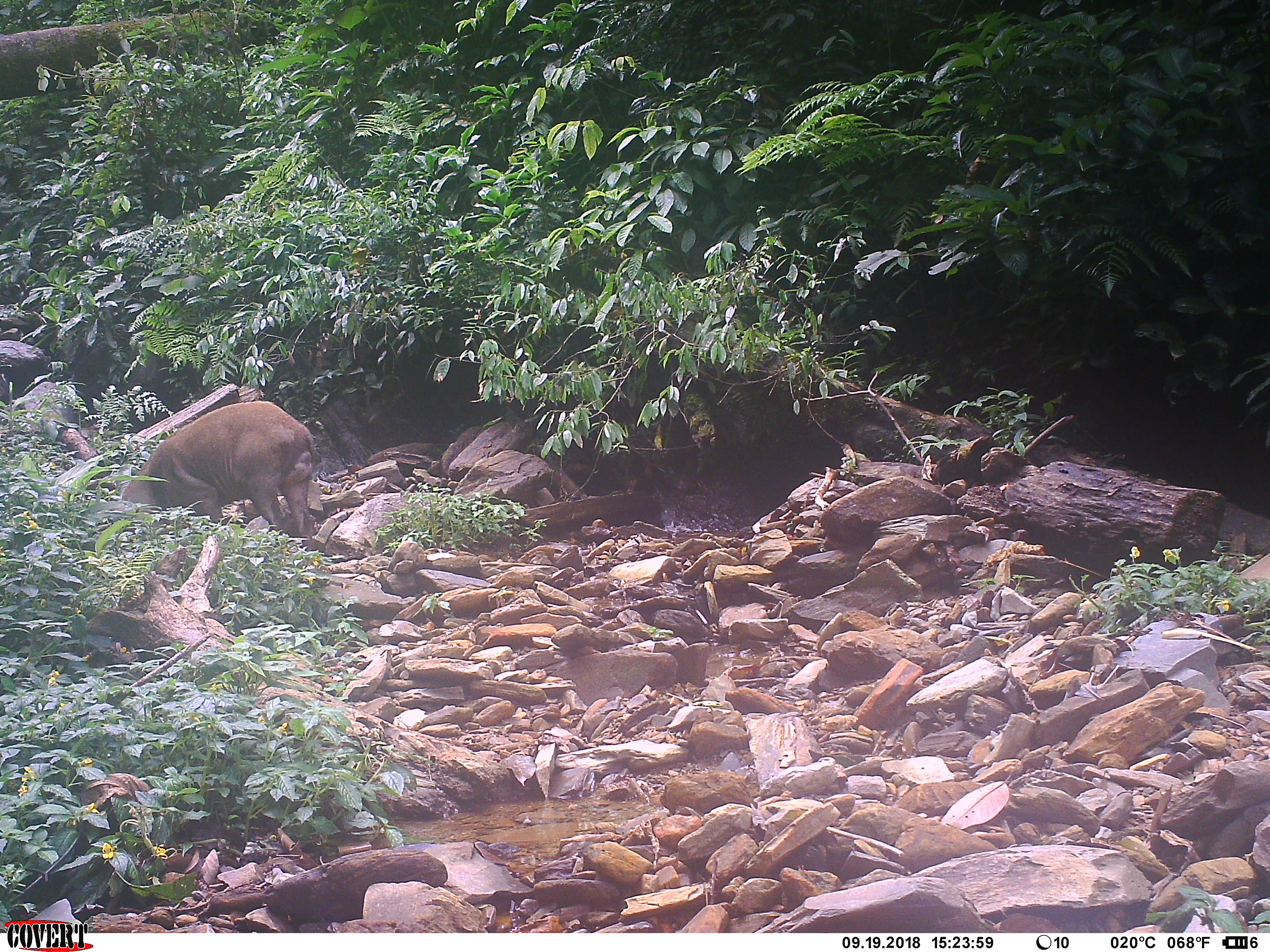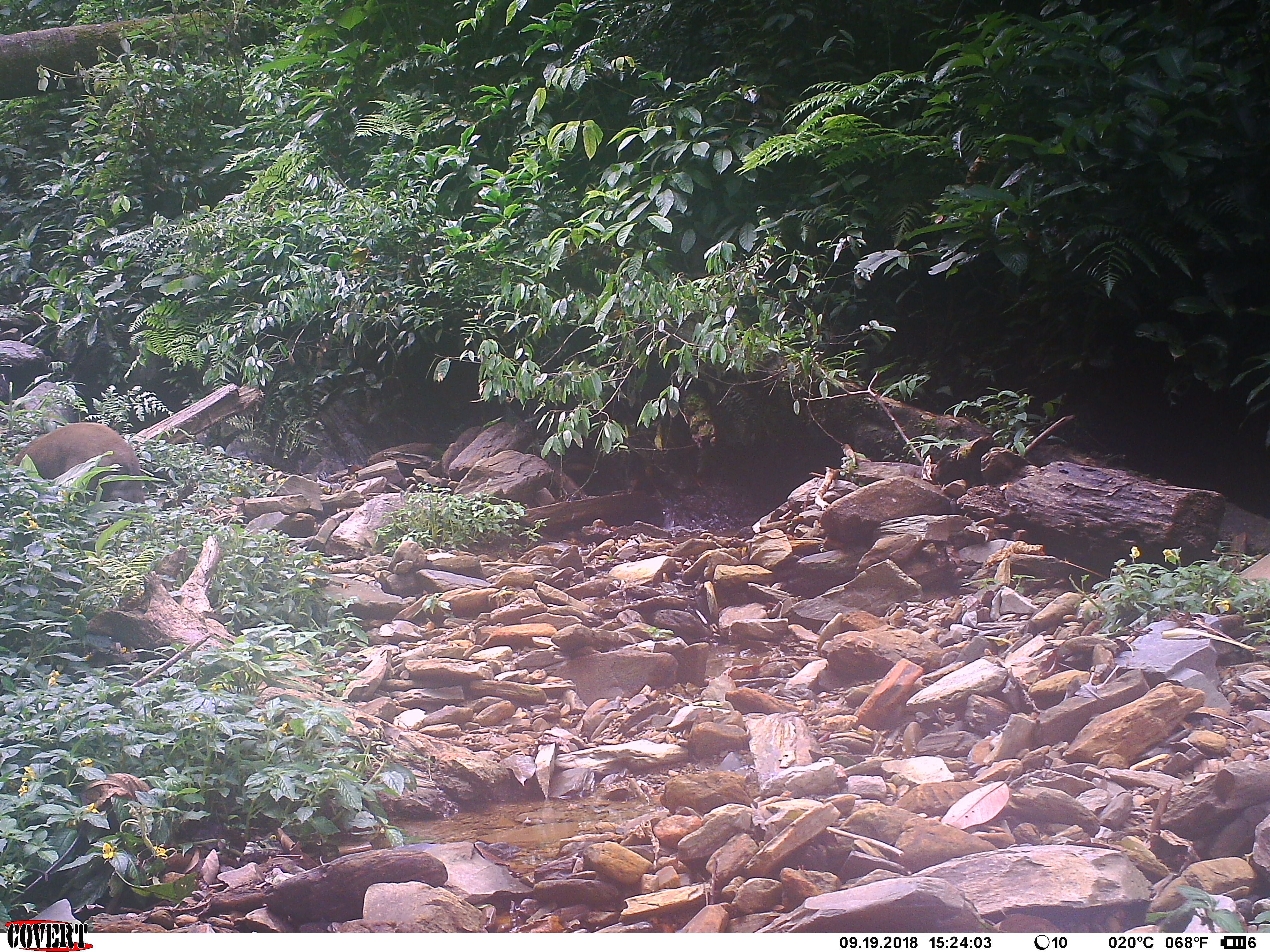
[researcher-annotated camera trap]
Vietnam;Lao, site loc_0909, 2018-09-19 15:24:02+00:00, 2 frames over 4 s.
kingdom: Animalia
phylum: Chordata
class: Mammalia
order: Artiodactyla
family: Suidae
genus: Sus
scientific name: Sus scrofa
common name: eurasian wild pig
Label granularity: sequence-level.